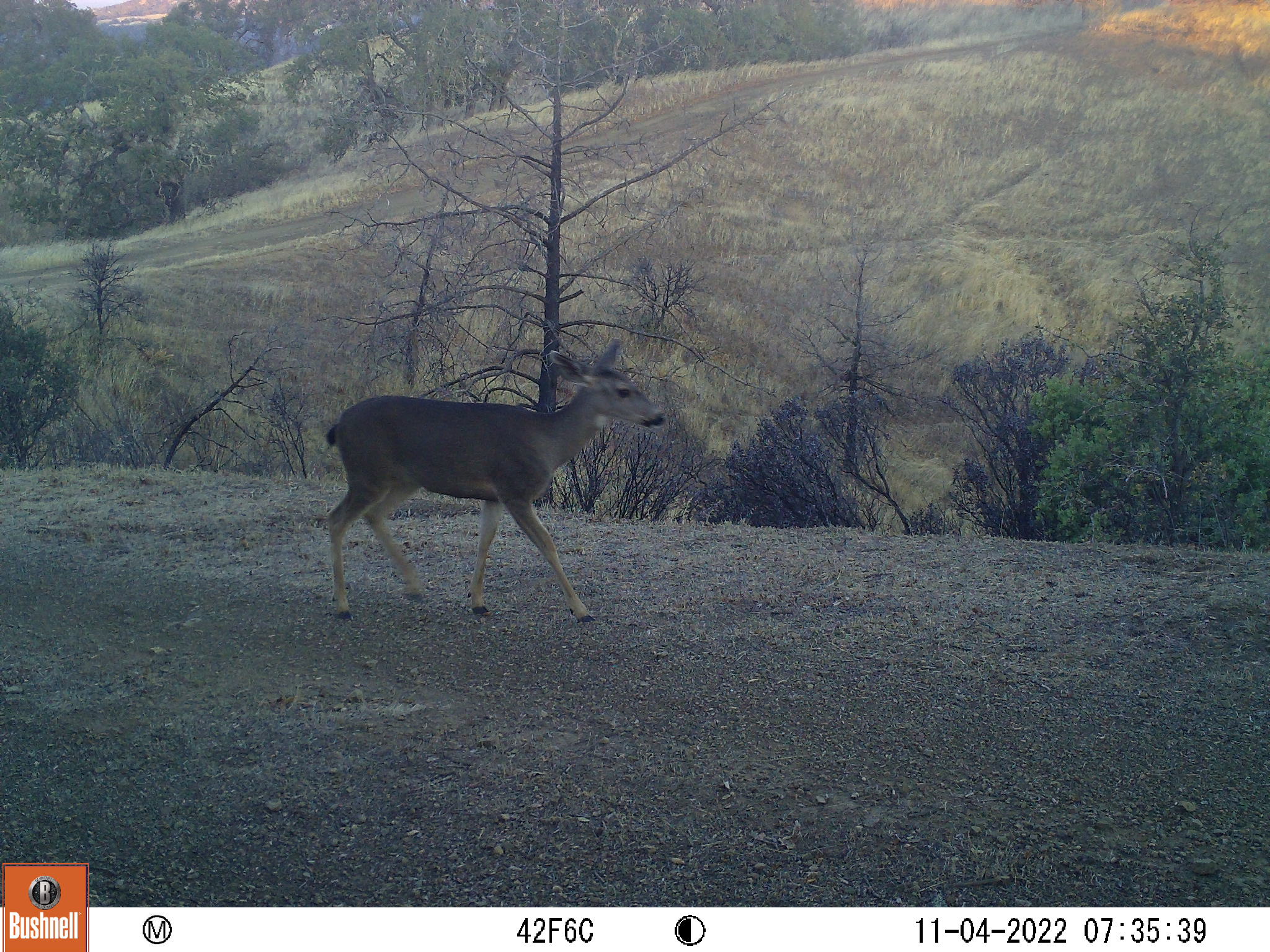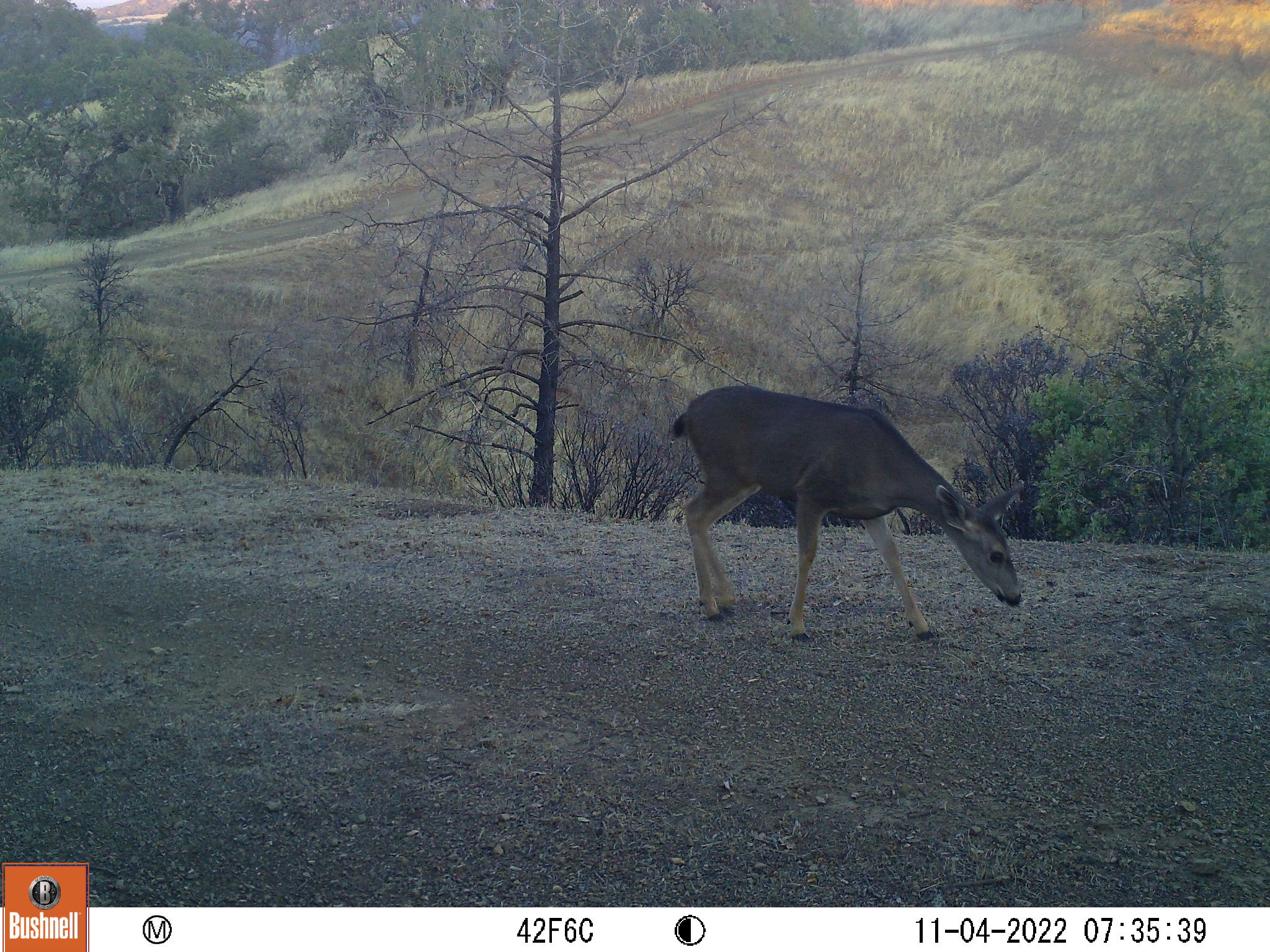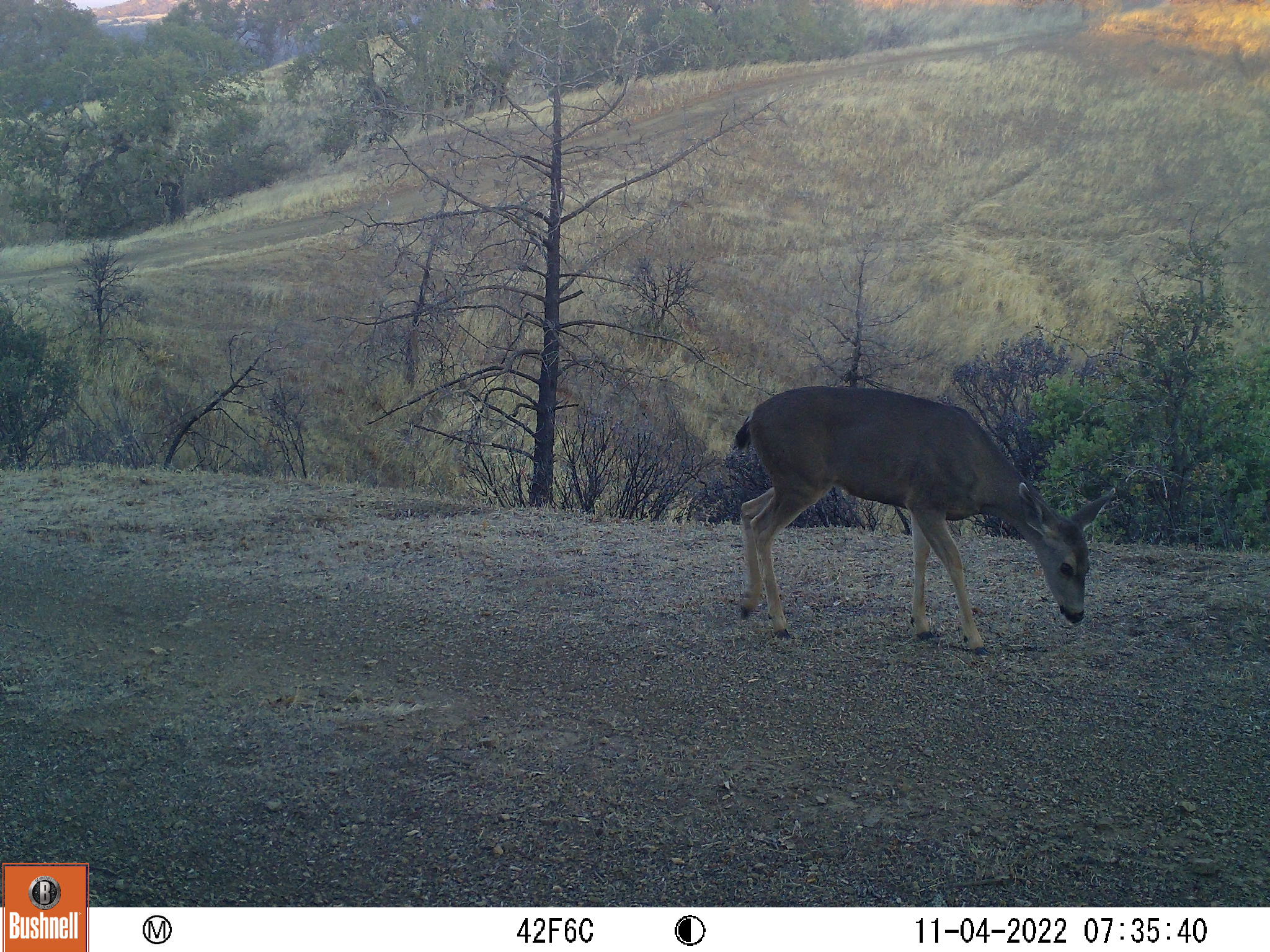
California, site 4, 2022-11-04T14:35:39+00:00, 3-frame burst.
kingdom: Animalia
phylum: Chordata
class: Mammalia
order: Artiodactyla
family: Cervidae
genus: Odocoileus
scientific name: Odocoileus hemionus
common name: mule deer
Mule deer (Odocoileus hemionus).